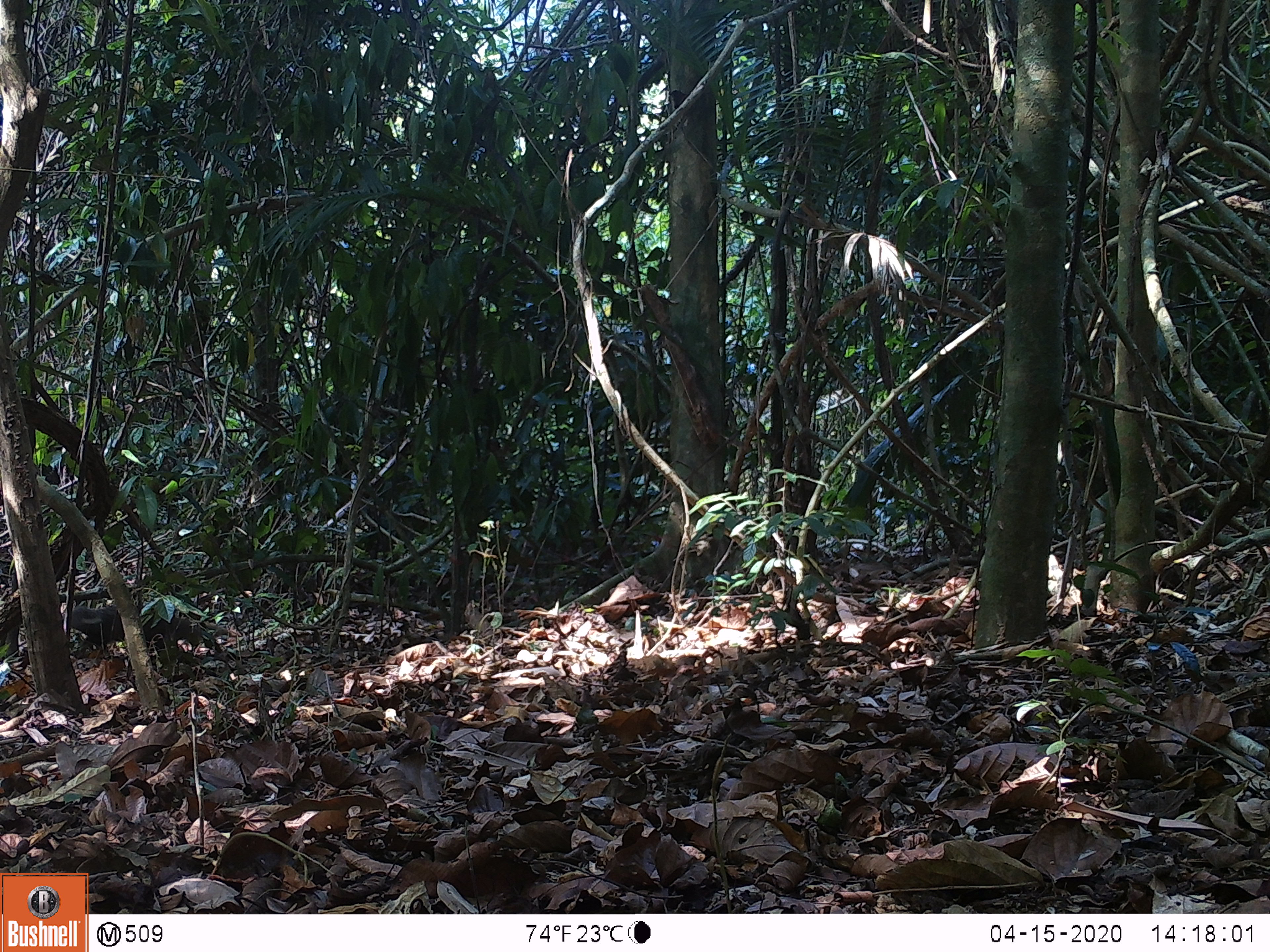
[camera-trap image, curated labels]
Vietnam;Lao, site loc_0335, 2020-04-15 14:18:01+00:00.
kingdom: Animalia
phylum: Chordata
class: Mammalia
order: Carnivora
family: Herpestidae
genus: Urva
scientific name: Urva urva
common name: crab-eating mongoose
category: crab eating mongoose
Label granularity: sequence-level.